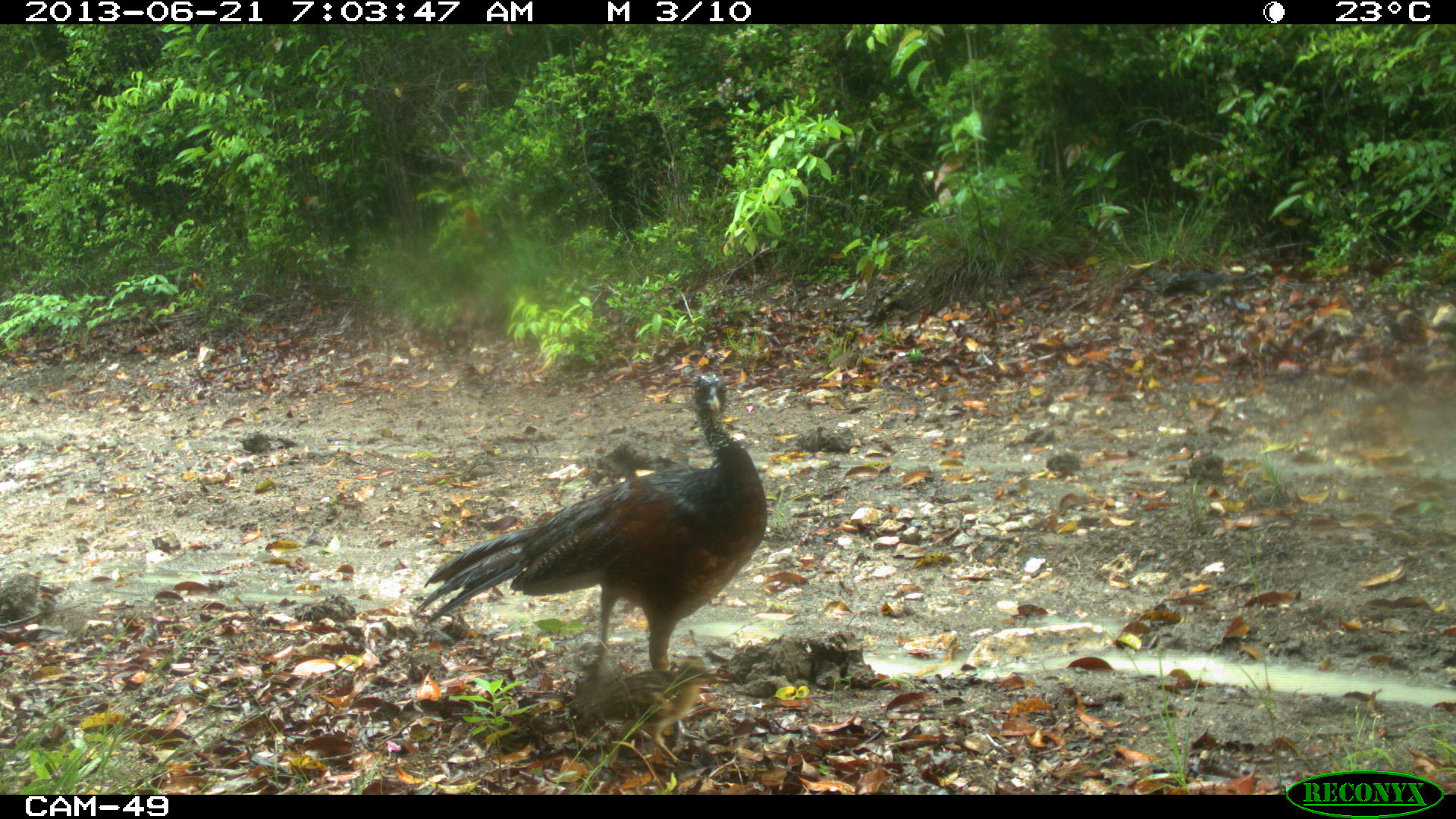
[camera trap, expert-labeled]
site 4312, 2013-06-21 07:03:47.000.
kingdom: Animalia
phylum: Chordata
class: Aves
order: Galliformes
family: Cracidae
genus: Crax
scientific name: Crax rubra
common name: great curassow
Crax rubra (great curassow), count 1, sex female.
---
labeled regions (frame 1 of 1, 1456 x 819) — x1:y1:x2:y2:
crax rubra: 413:371:767:743; 567:653:717:789